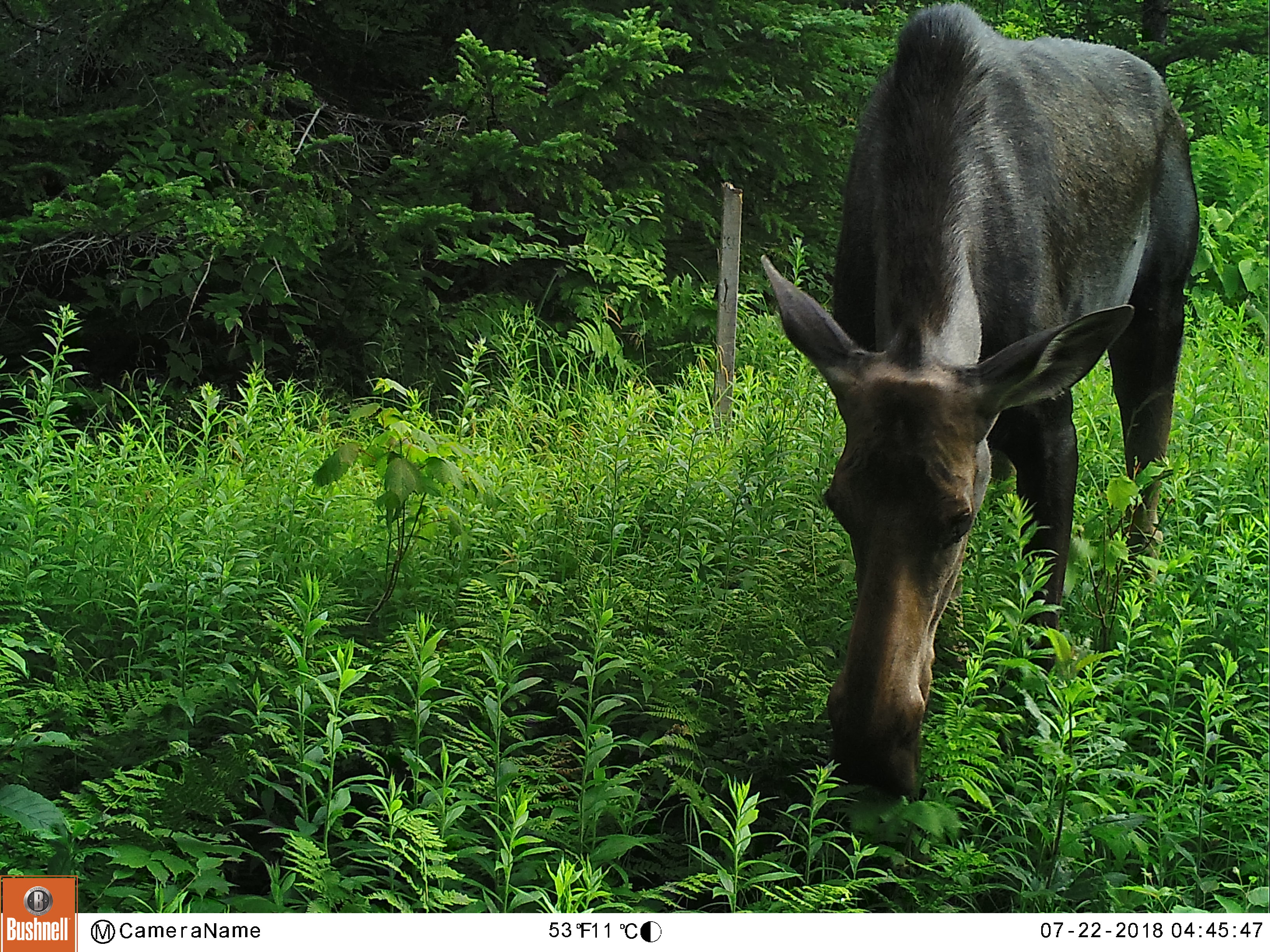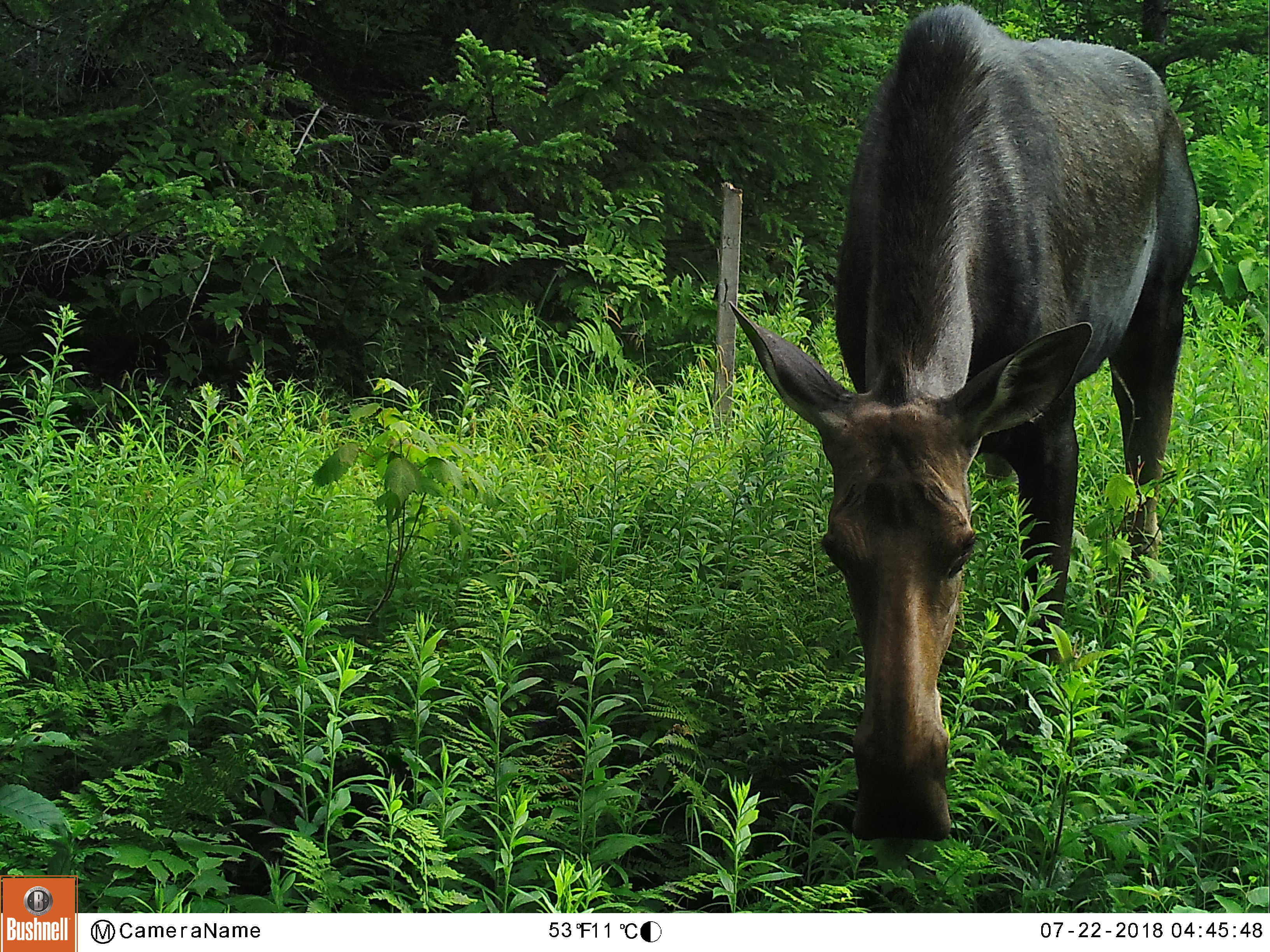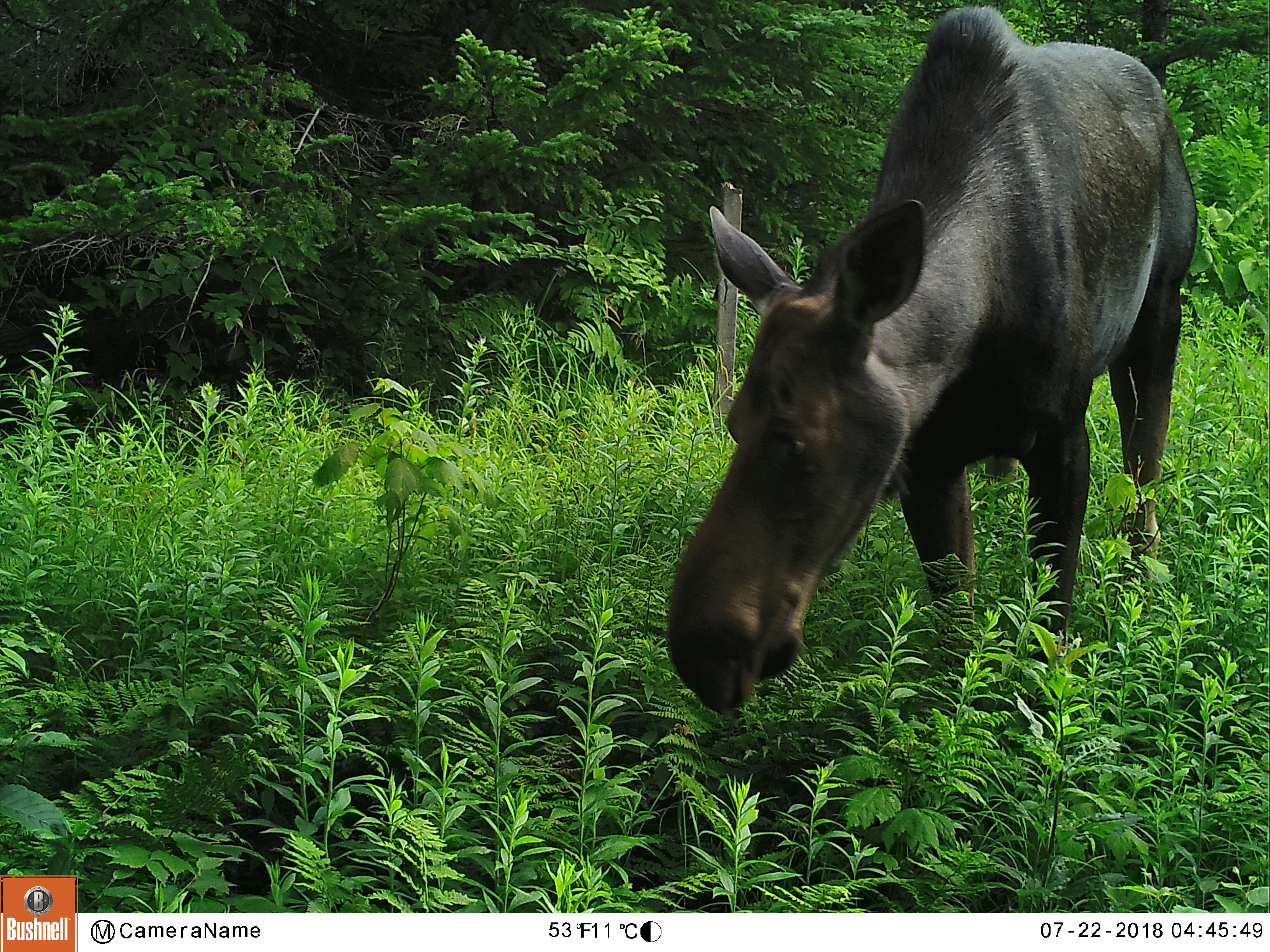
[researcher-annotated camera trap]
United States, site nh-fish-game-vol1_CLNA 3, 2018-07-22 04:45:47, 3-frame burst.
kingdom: Animalia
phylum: Chordata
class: Mammalia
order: Artiodactyla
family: Cervidae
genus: Alces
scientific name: Alces alces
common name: moose